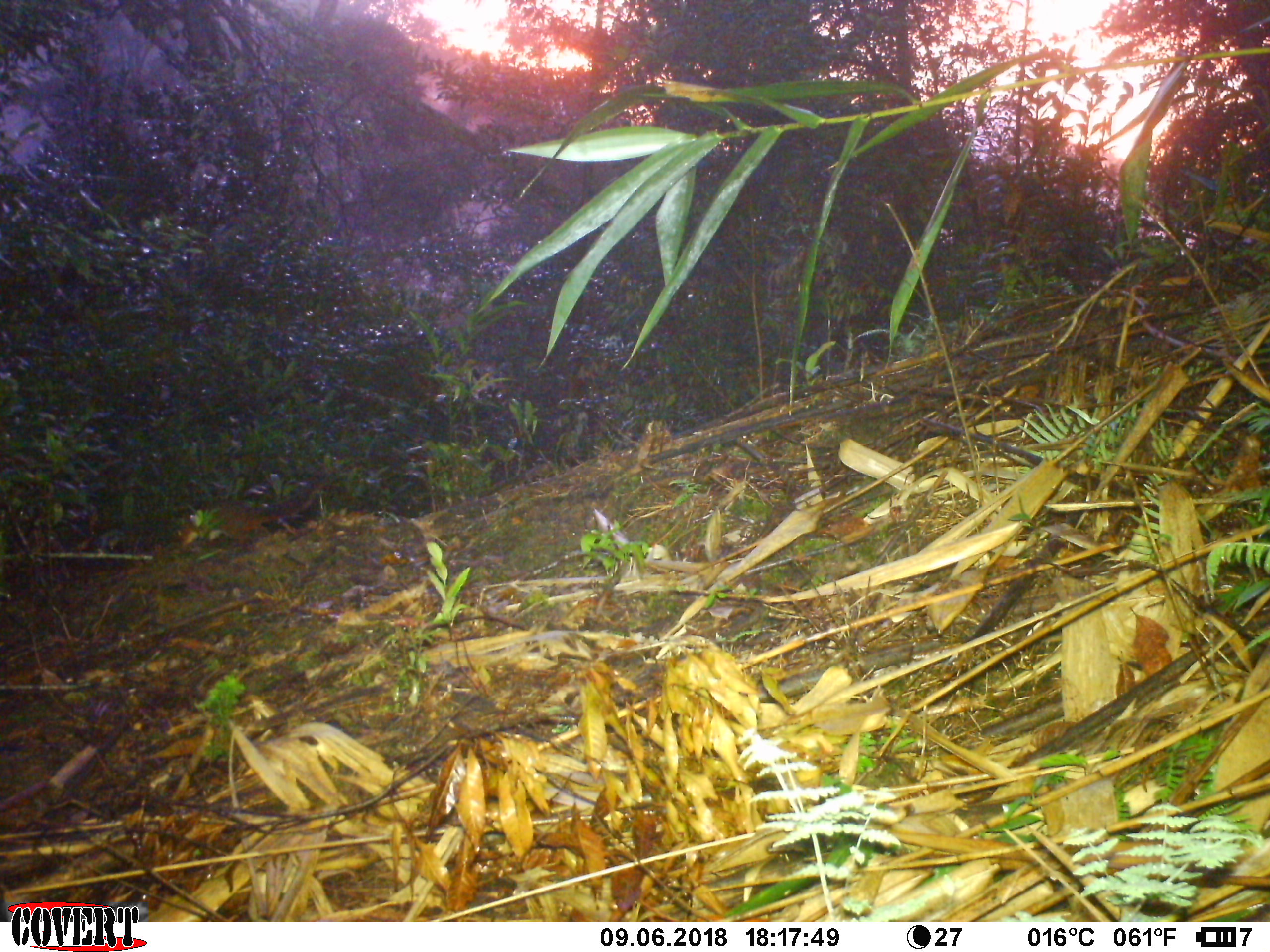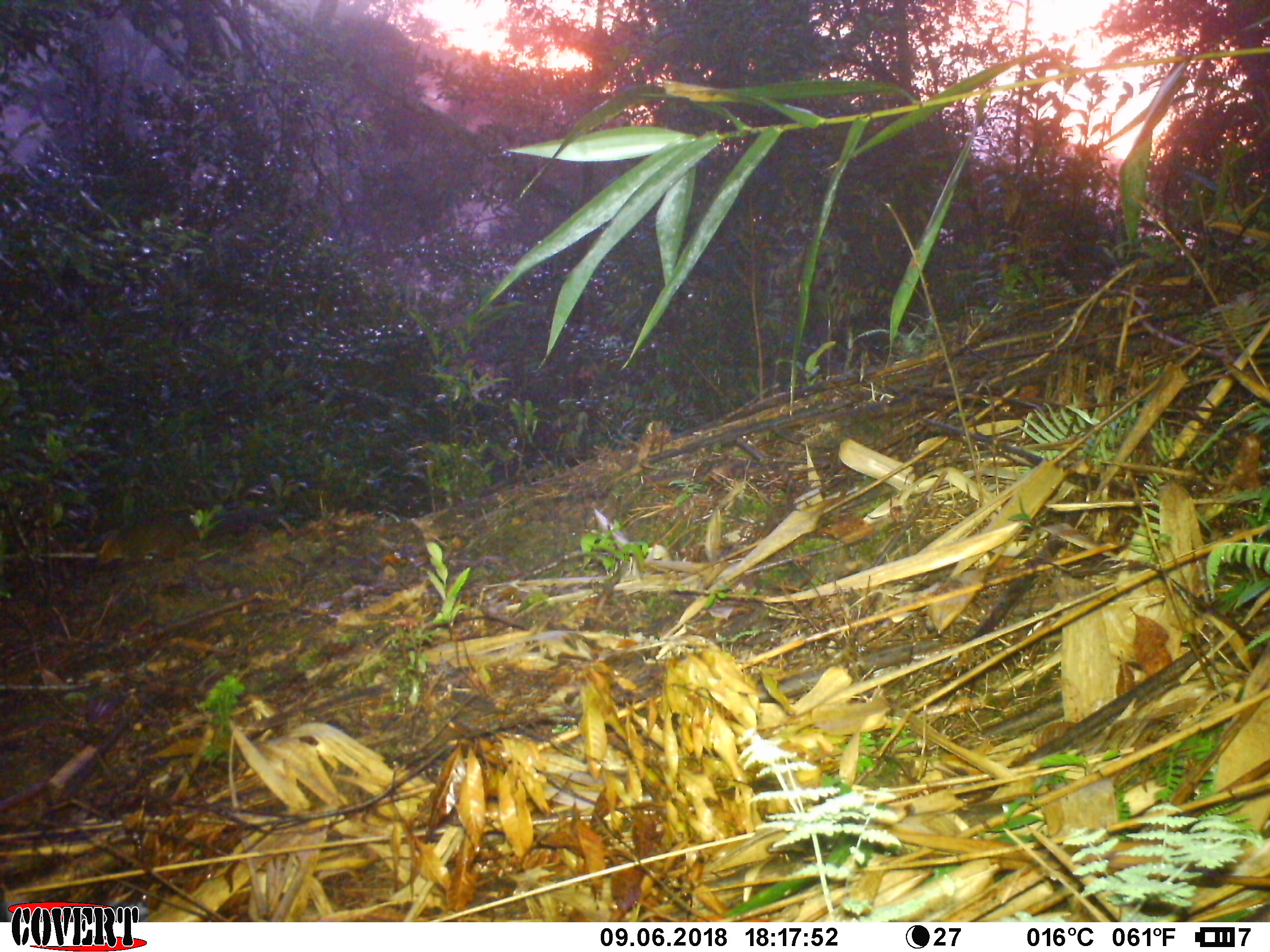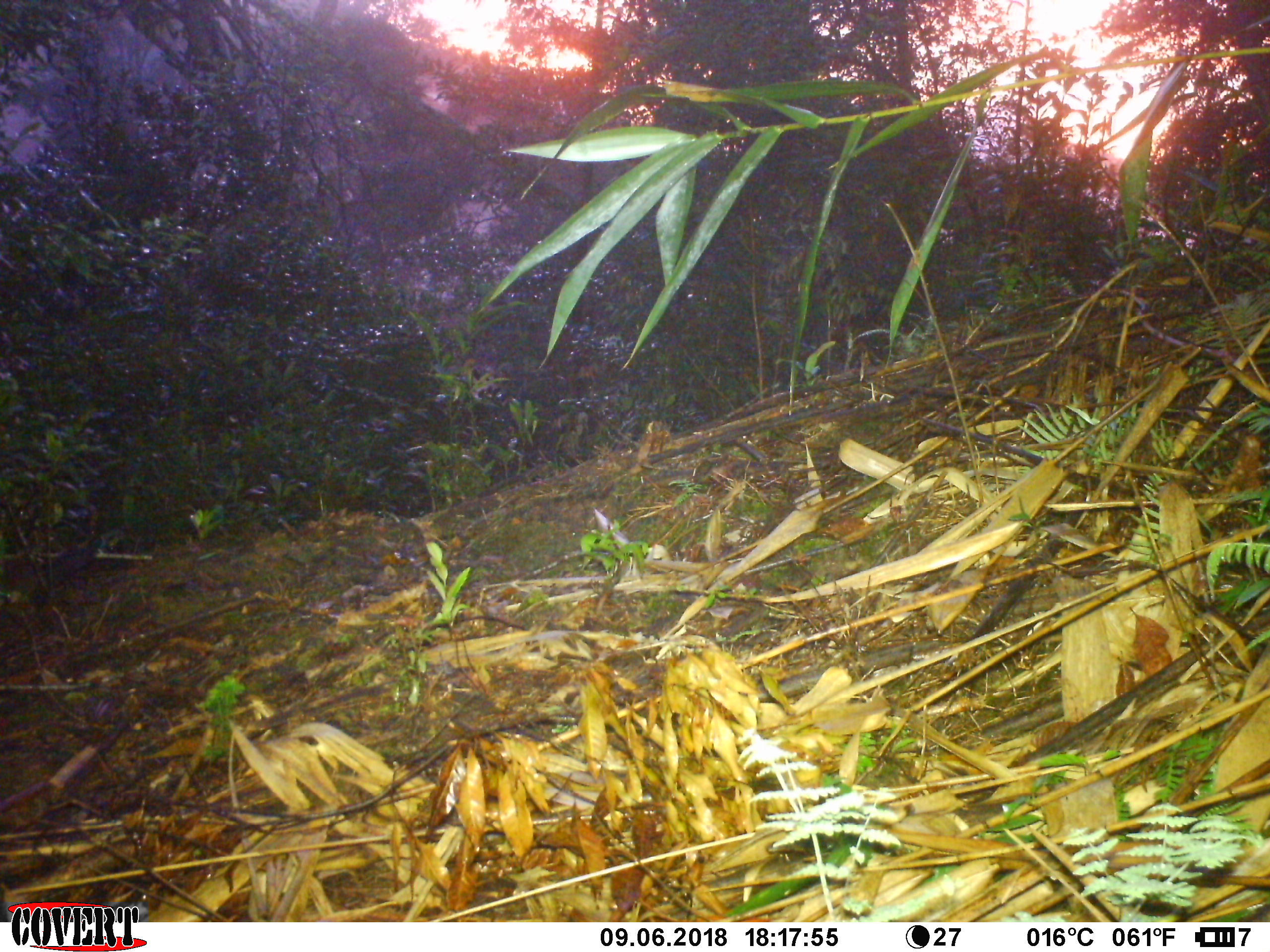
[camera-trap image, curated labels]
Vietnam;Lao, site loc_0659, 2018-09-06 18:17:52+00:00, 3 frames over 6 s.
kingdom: Animalia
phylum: Chordata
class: Mammalia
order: Rodentia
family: Sciuridae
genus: Dremomys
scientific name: Dremomys rufigenis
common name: red-cheeked squirrel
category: red cheeked squirrel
Red cheeked squirrel (red-cheeked squirrel) (Dremomys rufigenis). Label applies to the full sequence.